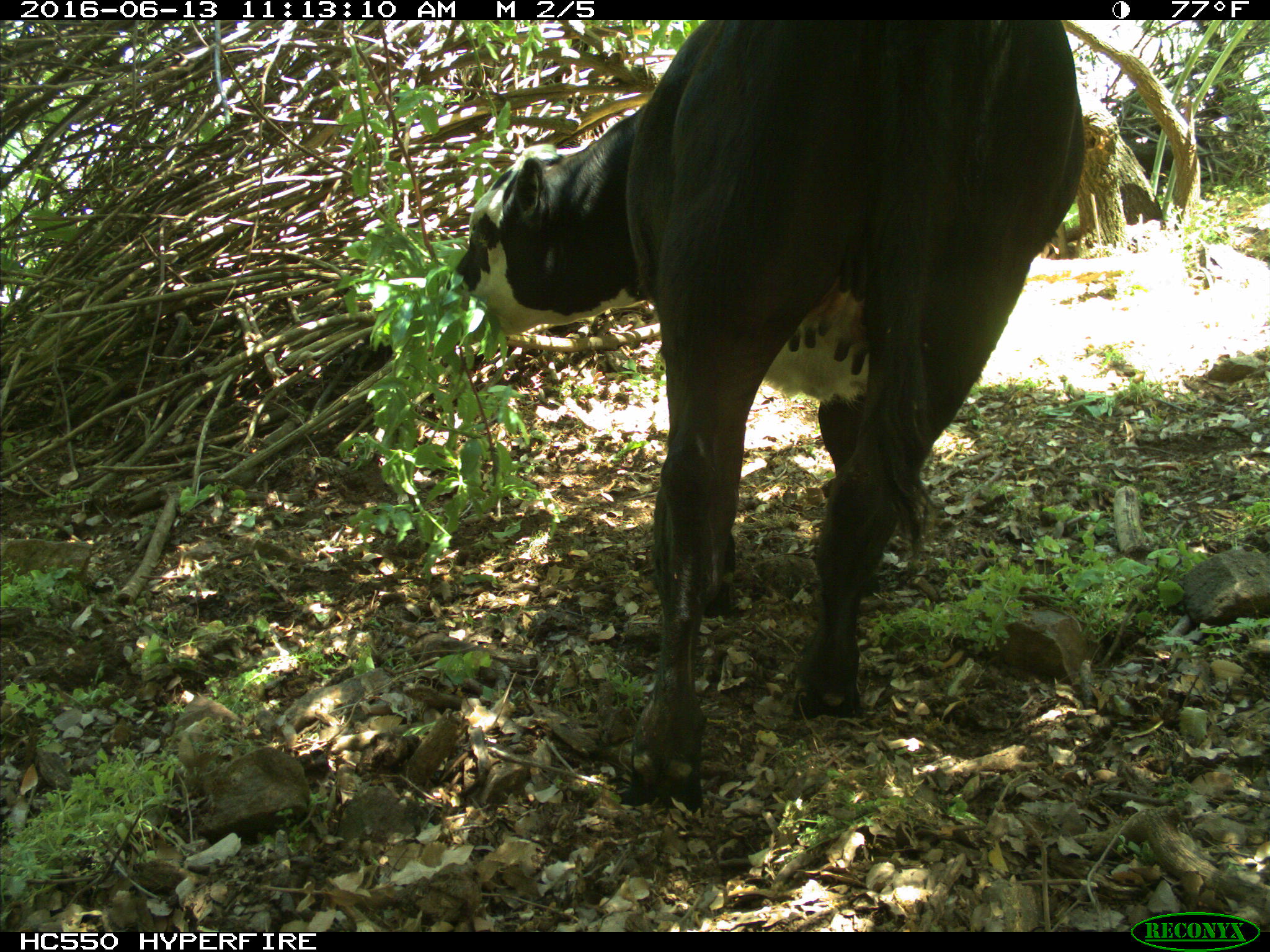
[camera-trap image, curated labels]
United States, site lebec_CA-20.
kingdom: Animalia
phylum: Chordata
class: Mammalia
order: Artiodactyla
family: Bovidae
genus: Bos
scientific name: Bos taurus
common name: domestic cow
Bos taurus (domestic cow).